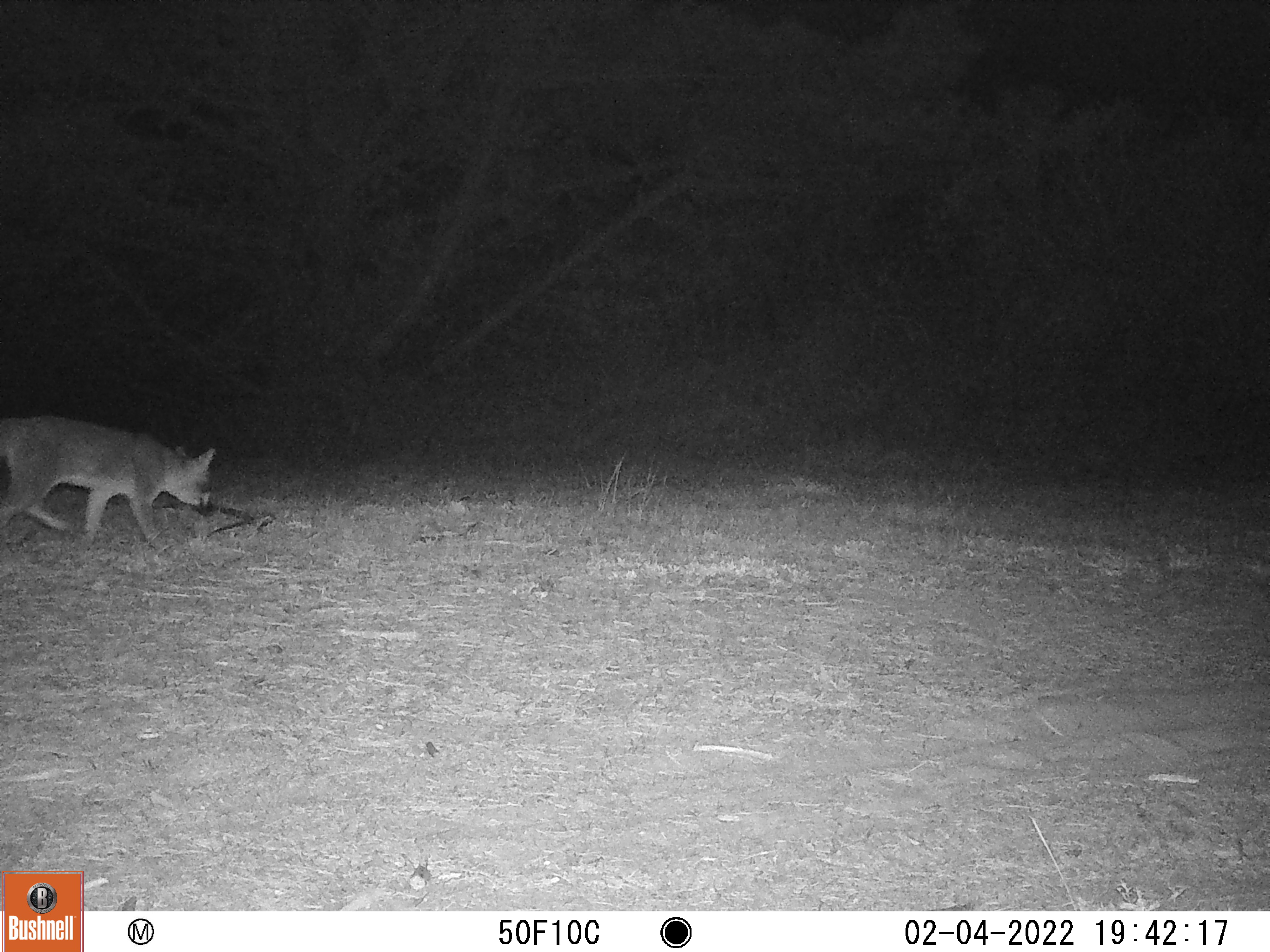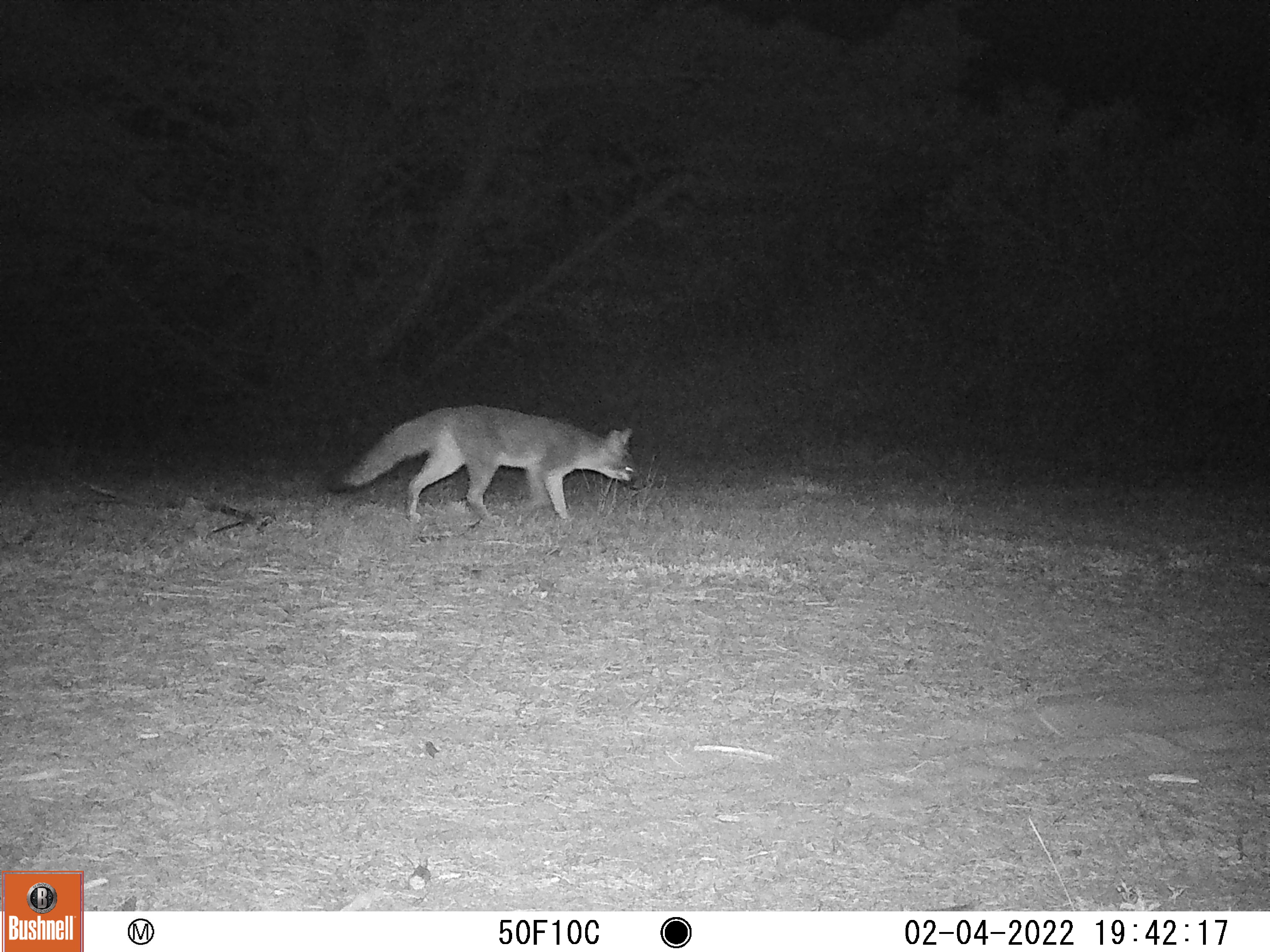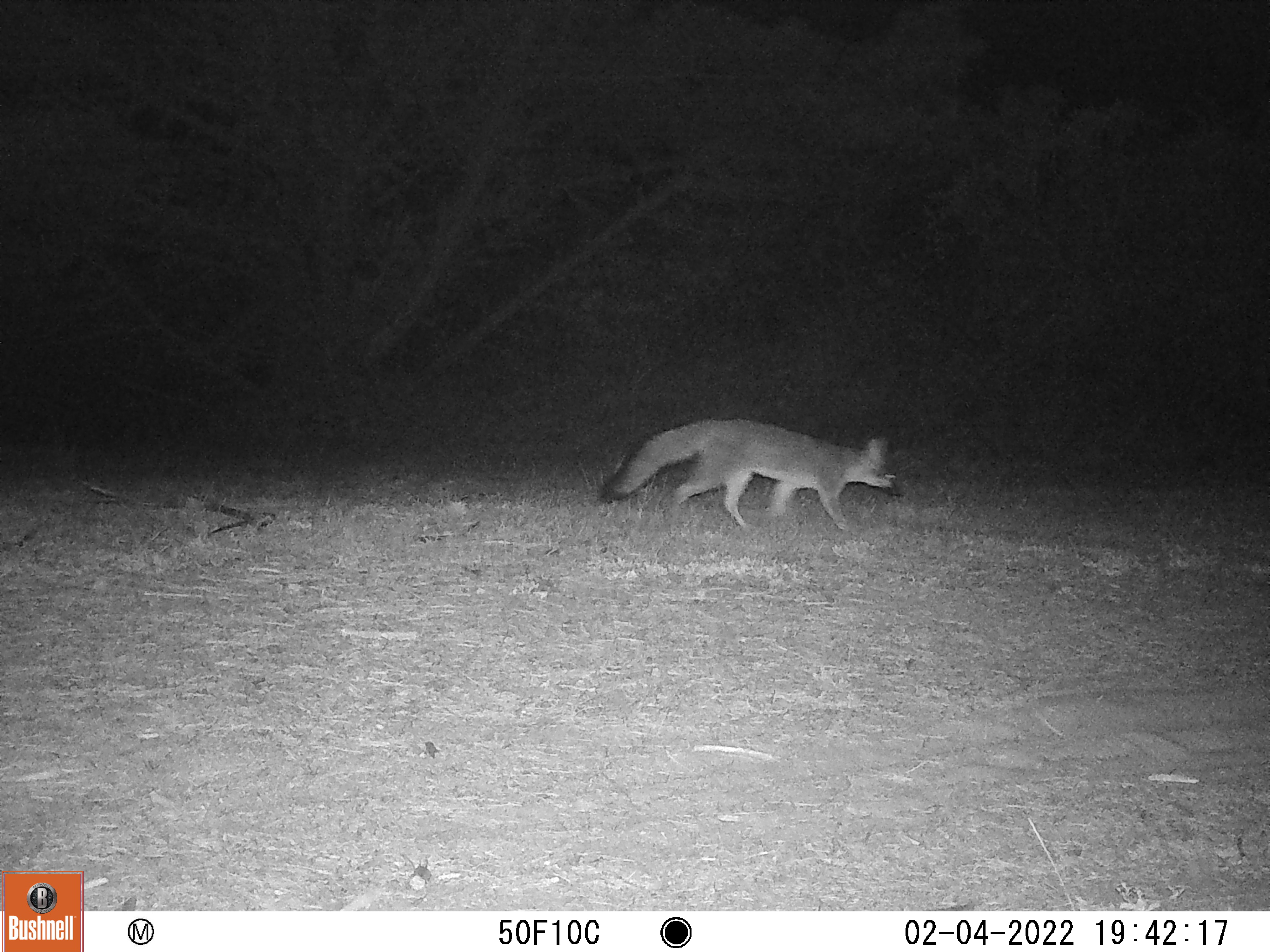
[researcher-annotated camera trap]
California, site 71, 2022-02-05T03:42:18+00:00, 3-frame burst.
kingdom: Animalia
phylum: Chordata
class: Mammalia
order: Carnivora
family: Canidae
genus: Urocyon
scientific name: Urocyon cinereoargenteus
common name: gray fox